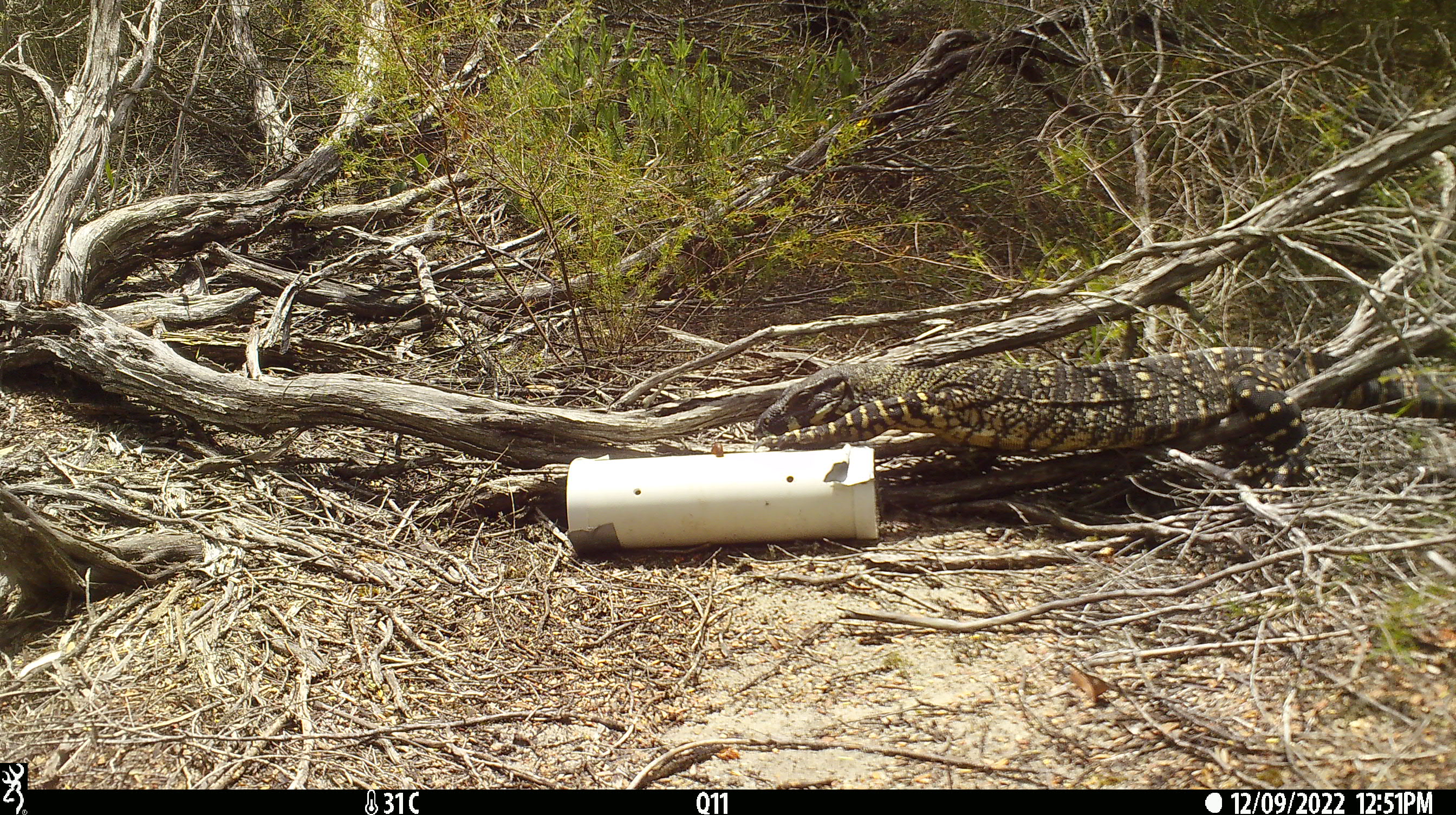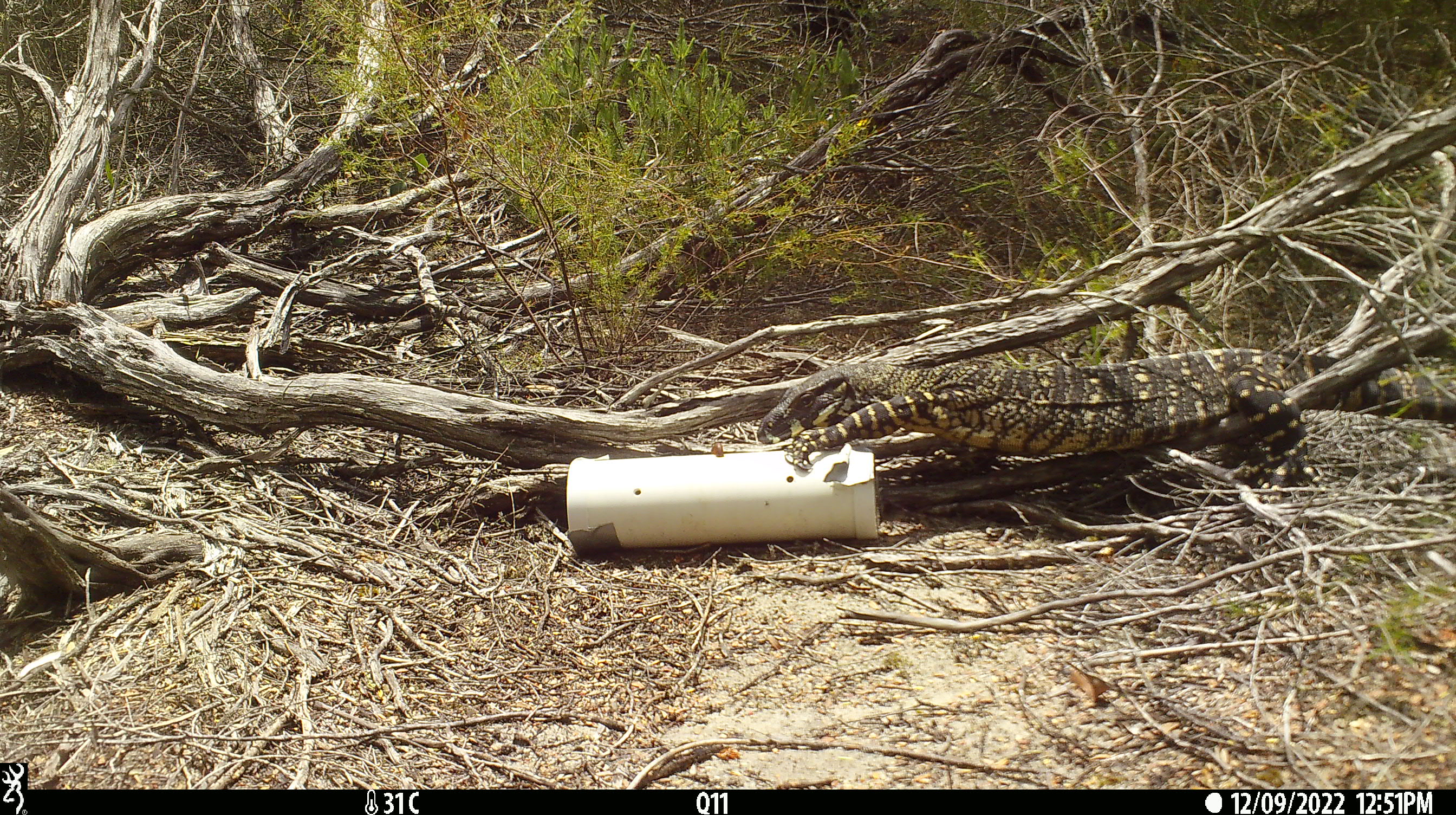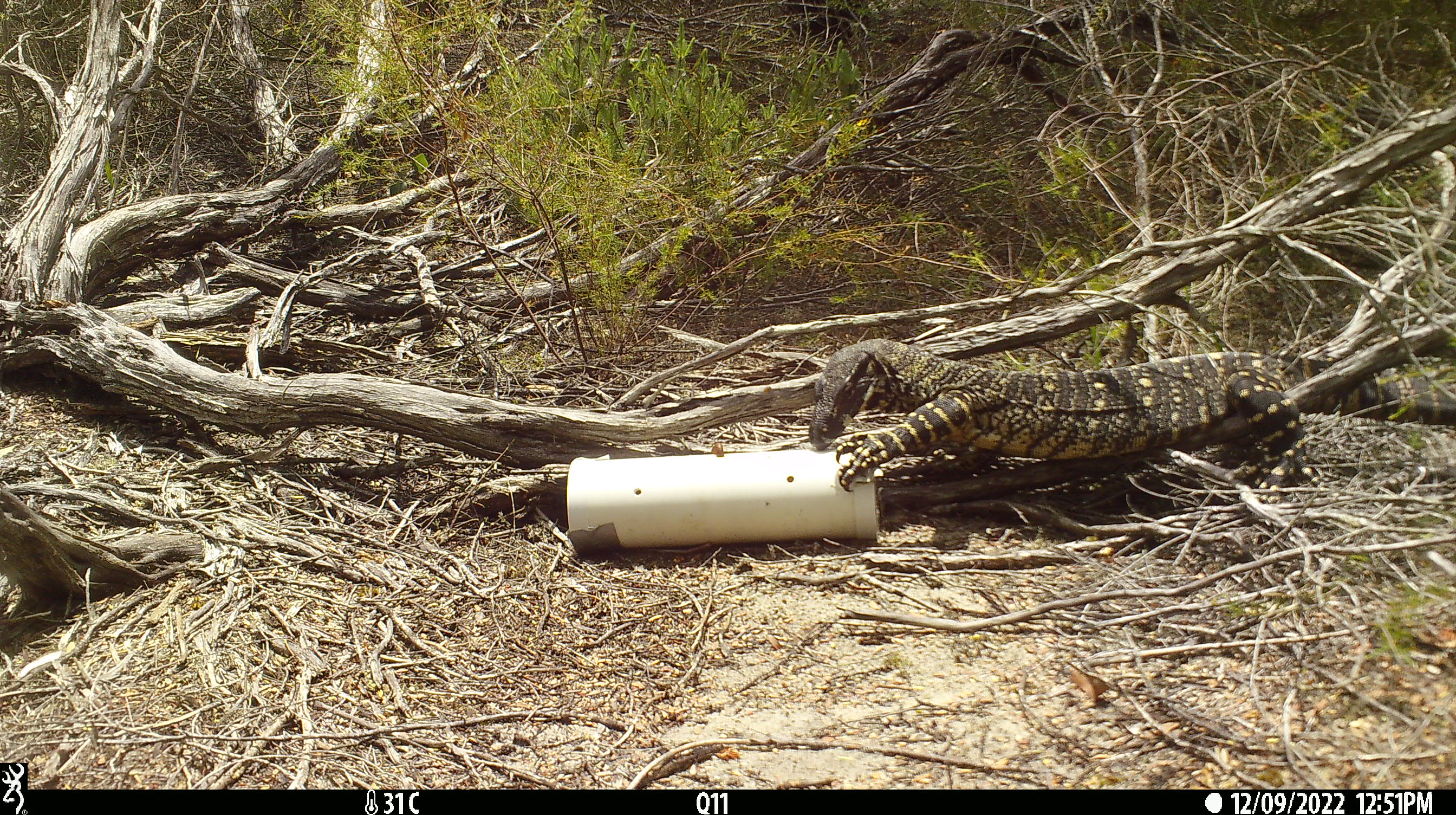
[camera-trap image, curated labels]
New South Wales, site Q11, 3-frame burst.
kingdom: Animalia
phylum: Chordata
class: Reptilia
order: Squamata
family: Varanidae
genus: Varanus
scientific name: Varanus varius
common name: lace monitor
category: goanna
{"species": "goanna (lace monitor) (Varanus varius)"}